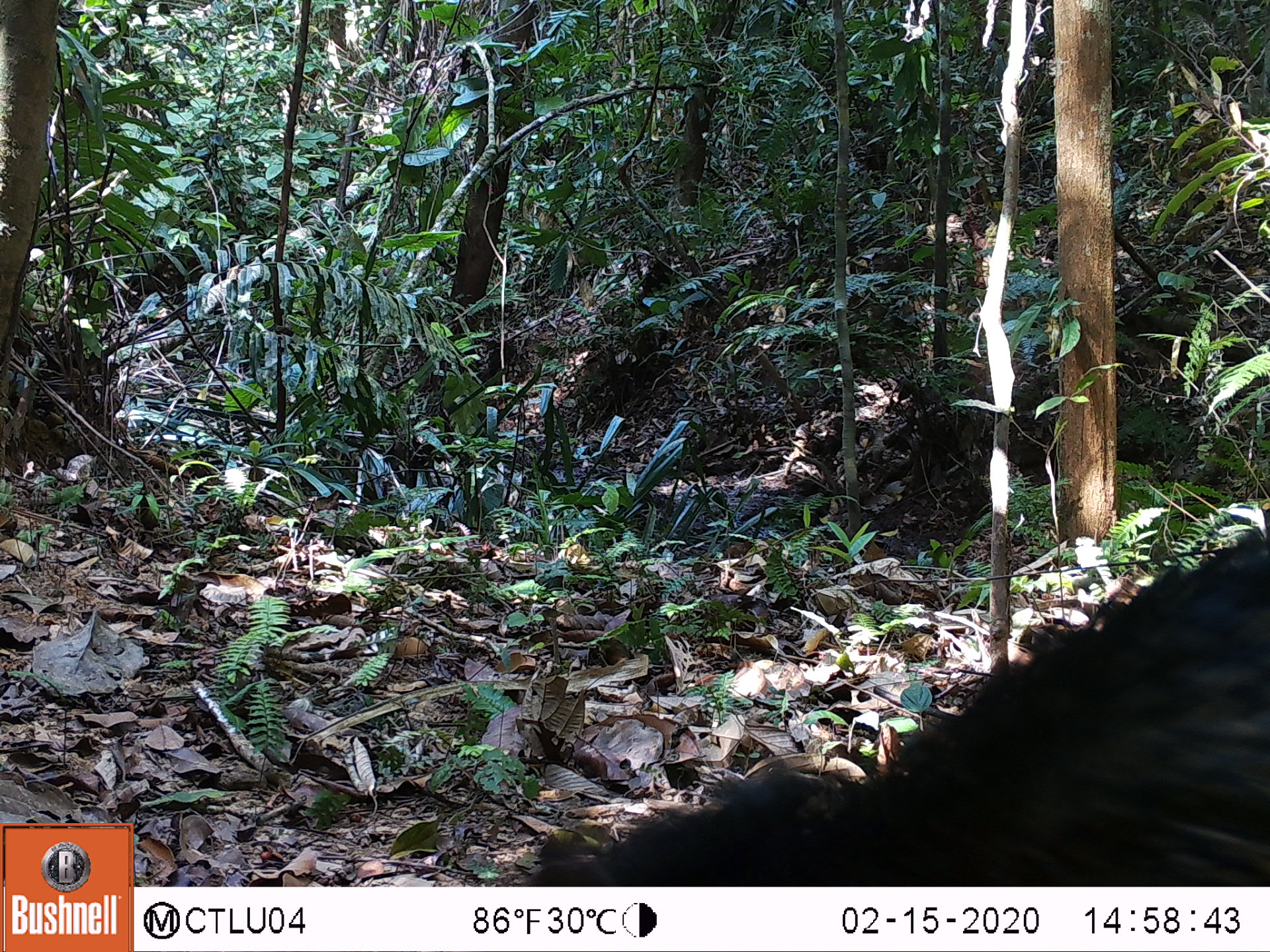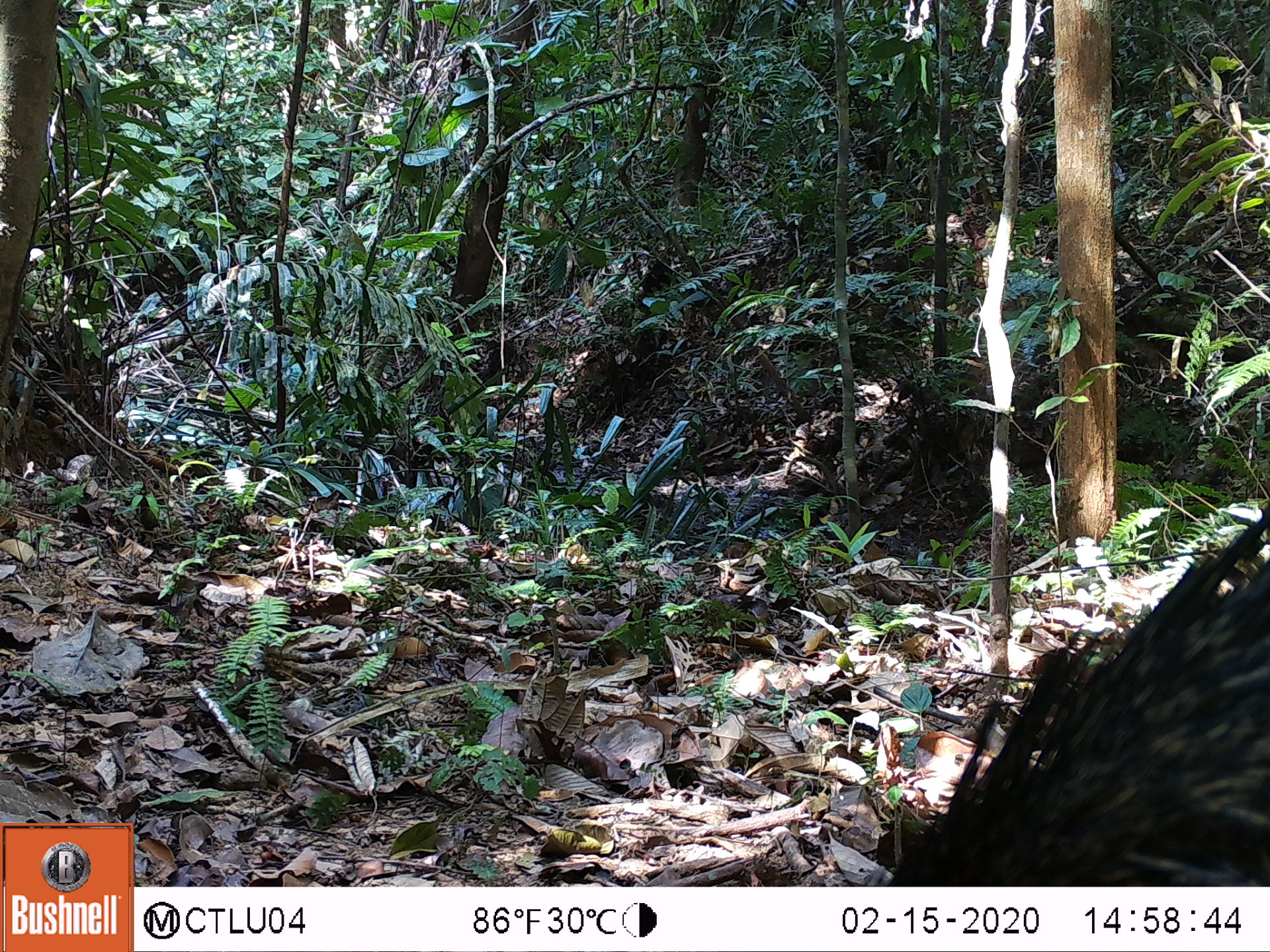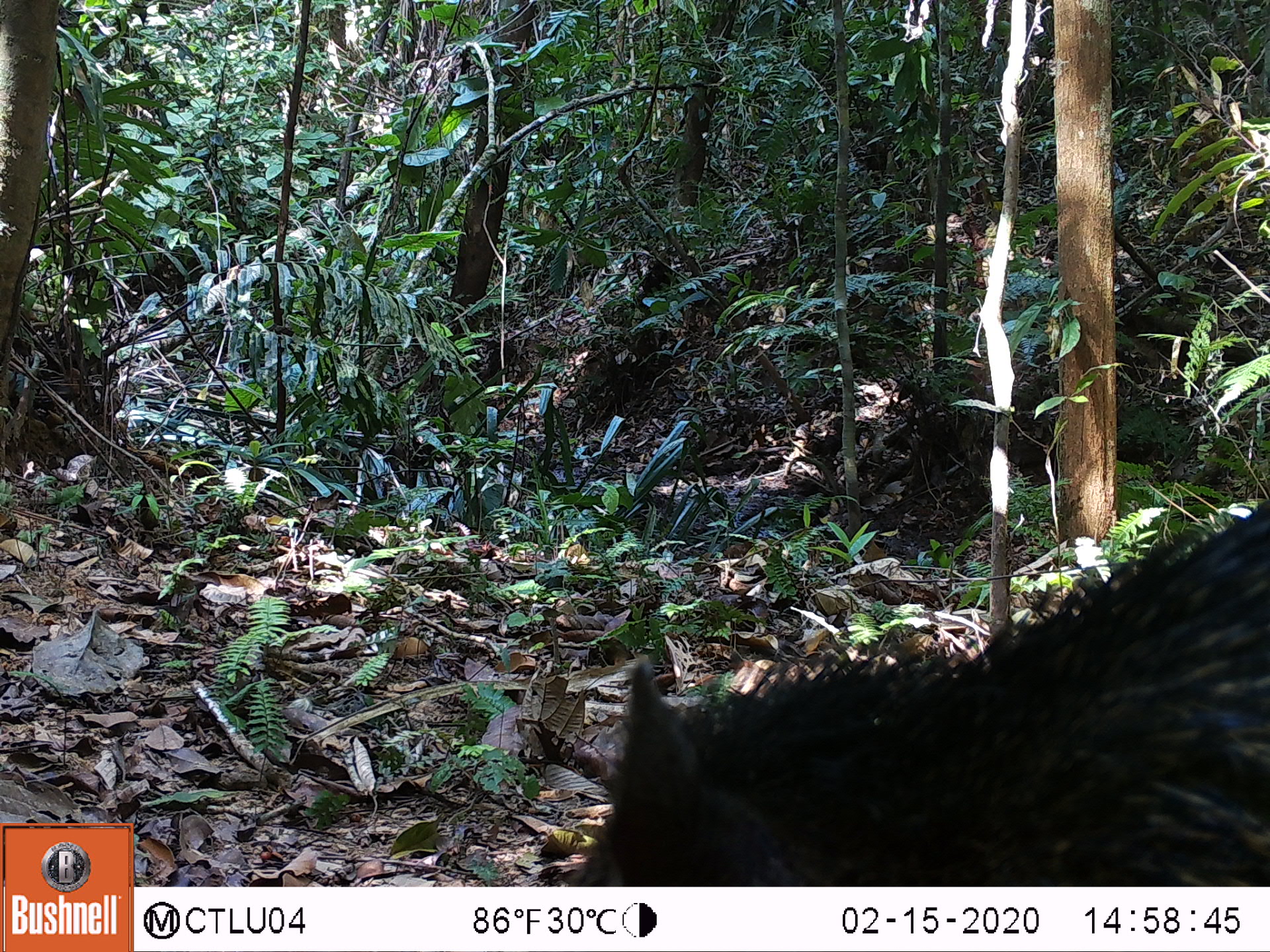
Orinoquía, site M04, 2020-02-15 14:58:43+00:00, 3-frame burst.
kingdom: Animalia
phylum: Chordata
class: Mammalia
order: Artiodactyla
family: Tayassuidae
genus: Pecari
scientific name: Pecari tajacu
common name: collared peccary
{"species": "collared peccary (Pecari tajacu)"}